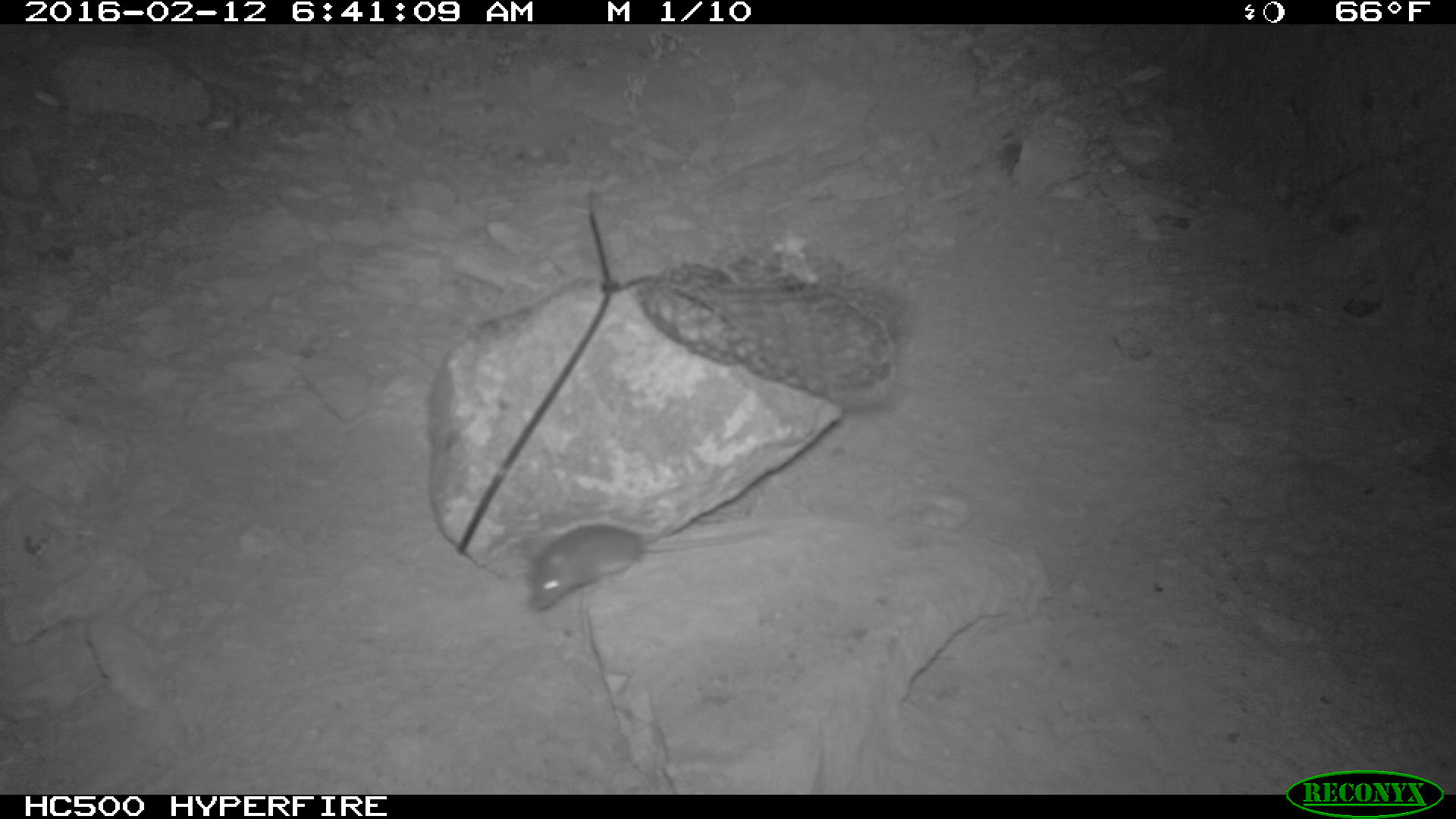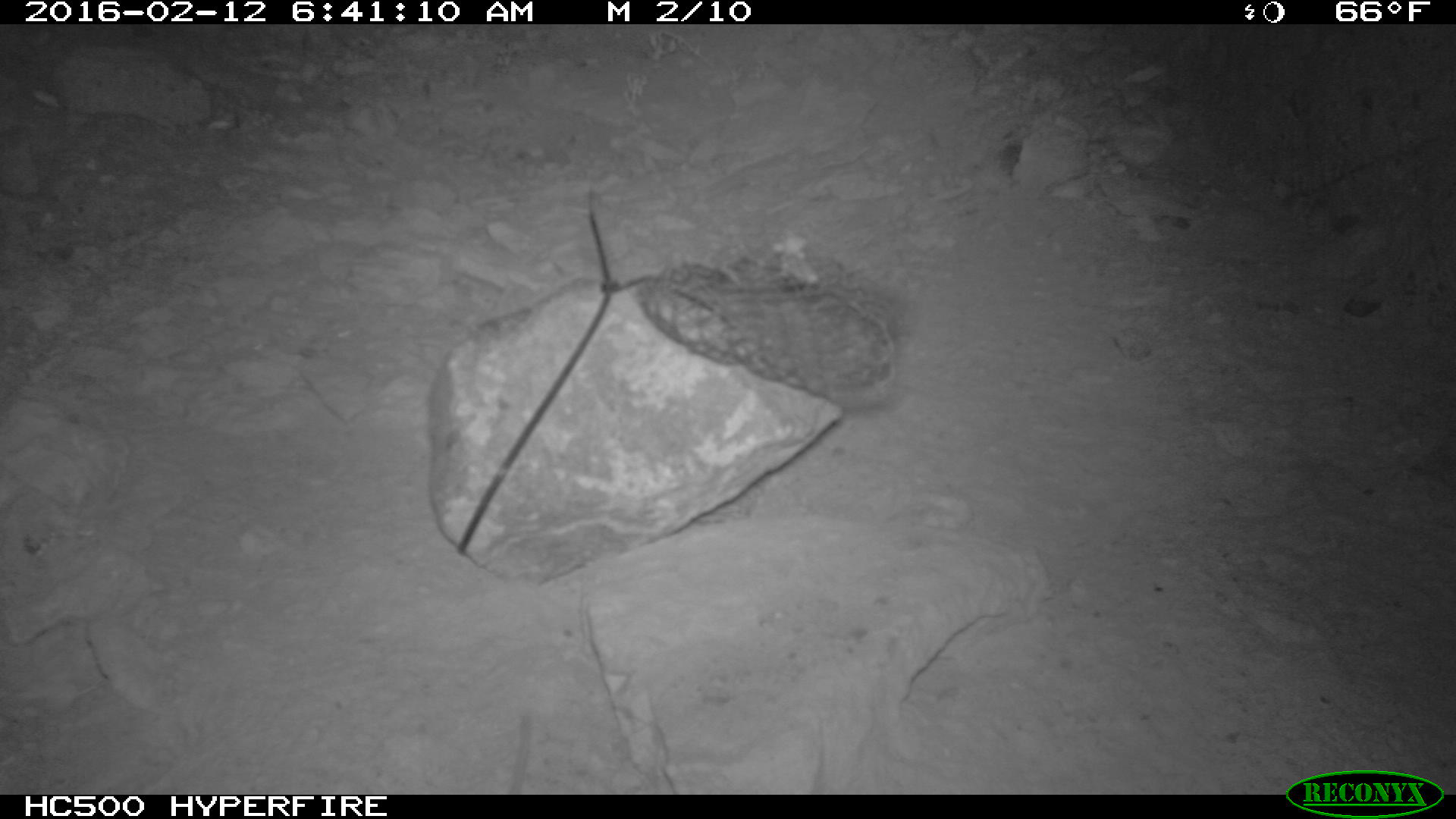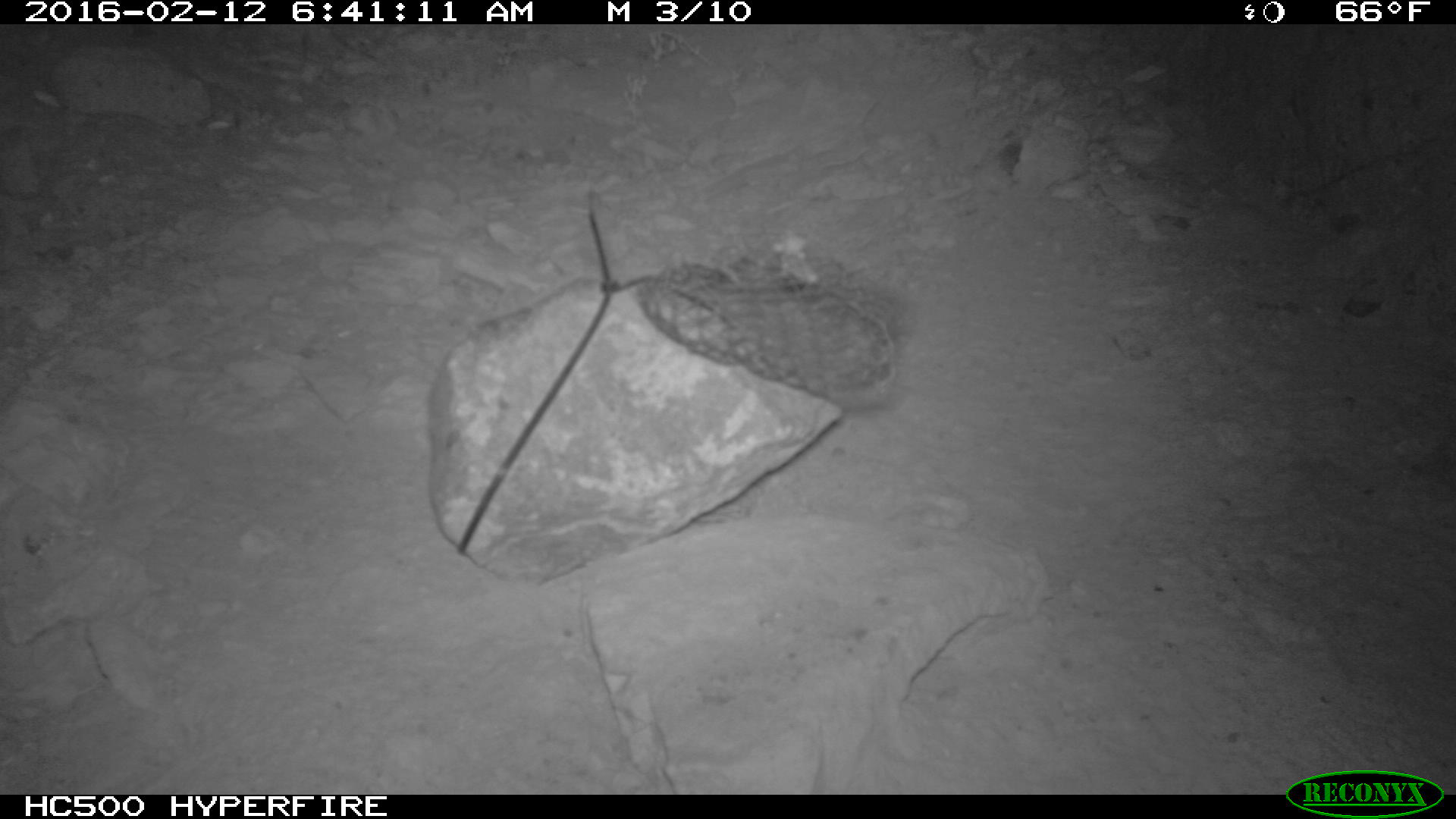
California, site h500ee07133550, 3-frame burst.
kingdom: Animalia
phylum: Chordata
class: Mammalia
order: Rodentia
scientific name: Rodentia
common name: rodent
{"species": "rodent (Rodentia)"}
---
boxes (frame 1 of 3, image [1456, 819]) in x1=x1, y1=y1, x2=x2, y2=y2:
rodent: x1=528, y1=521, x2=774, y2=615